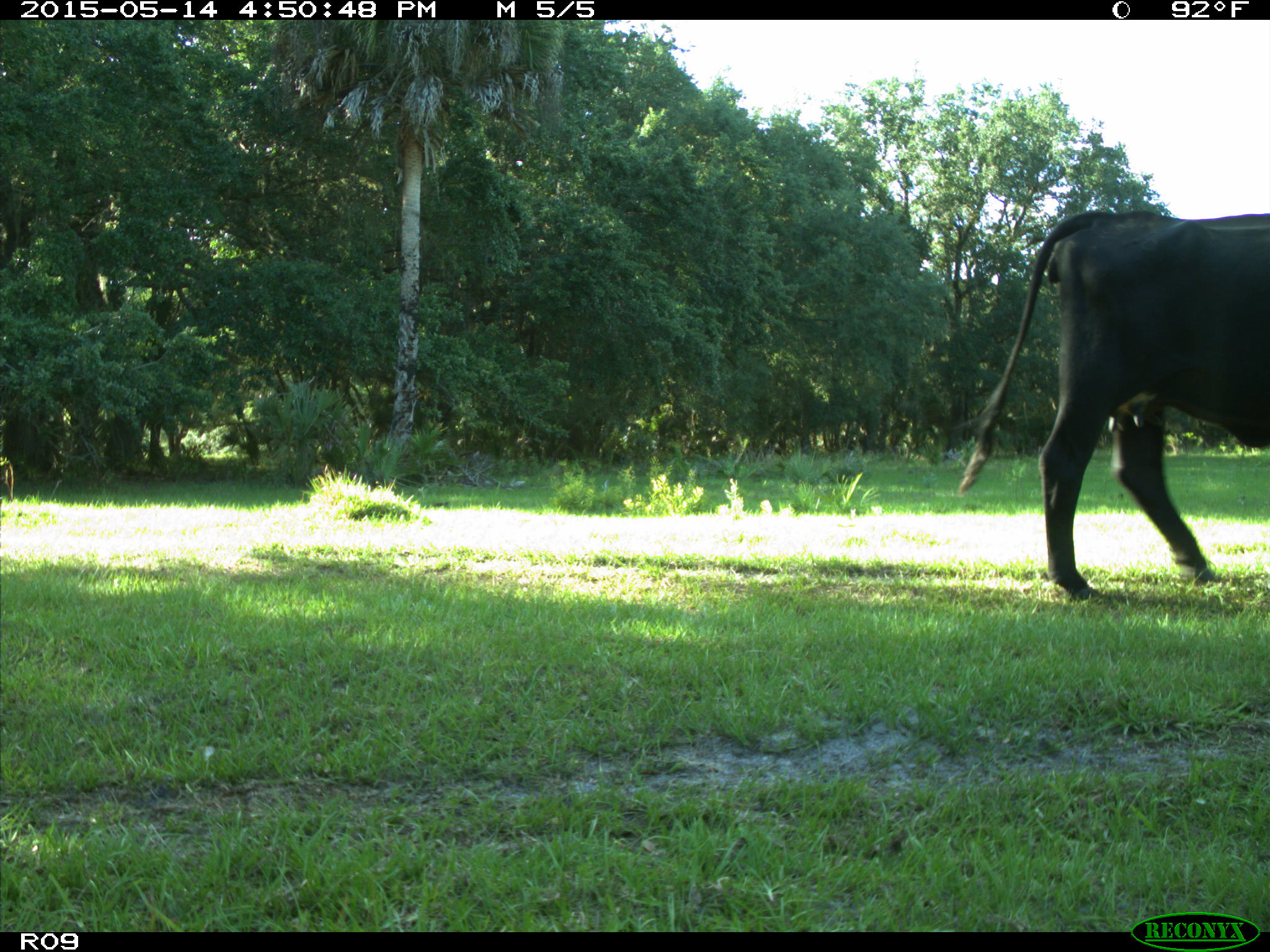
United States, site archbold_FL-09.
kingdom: Animalia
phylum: Chordata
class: Mammalia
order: Artiodactyla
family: Bovidae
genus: Bos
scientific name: Bos taurus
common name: domestic cow